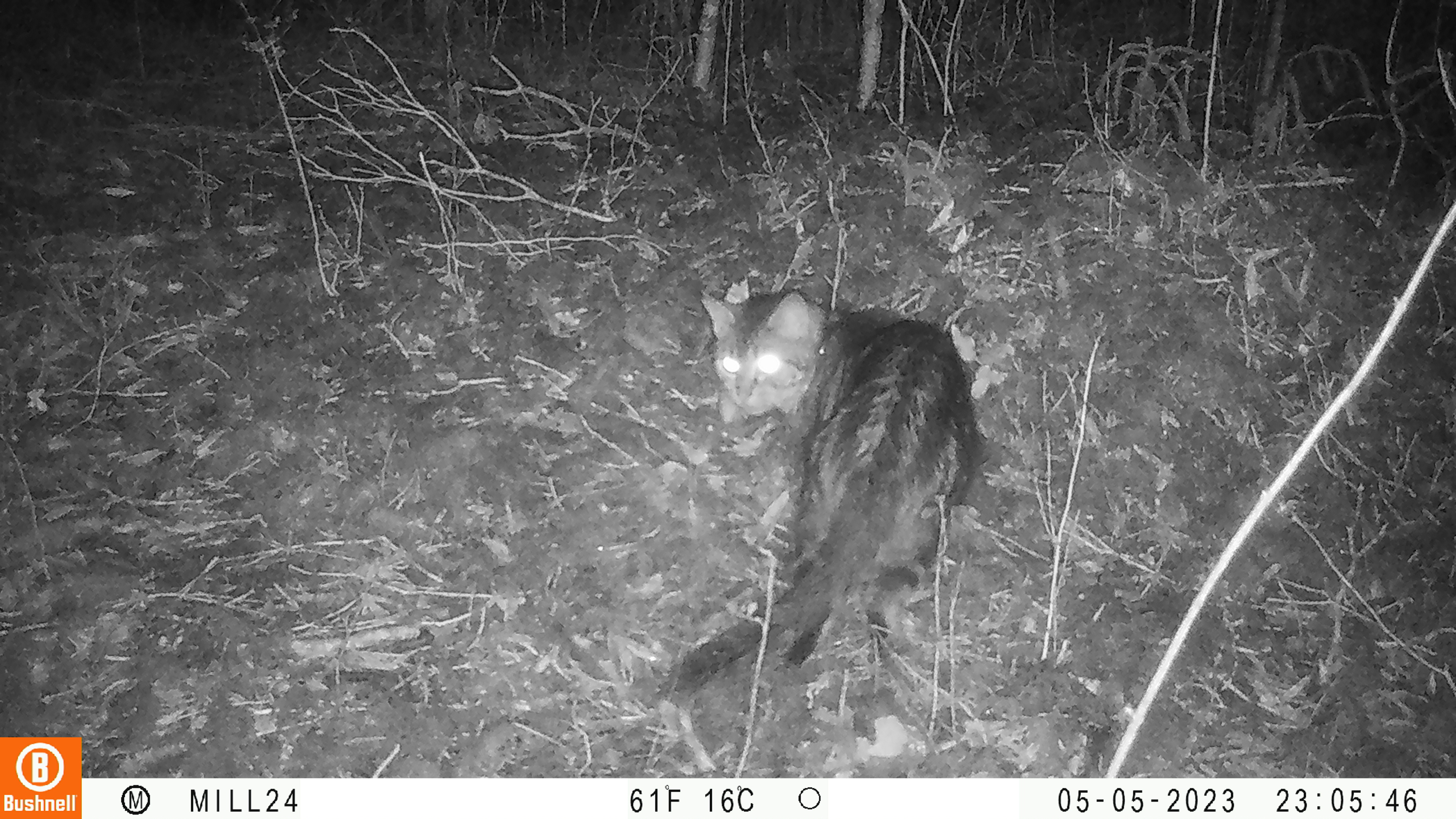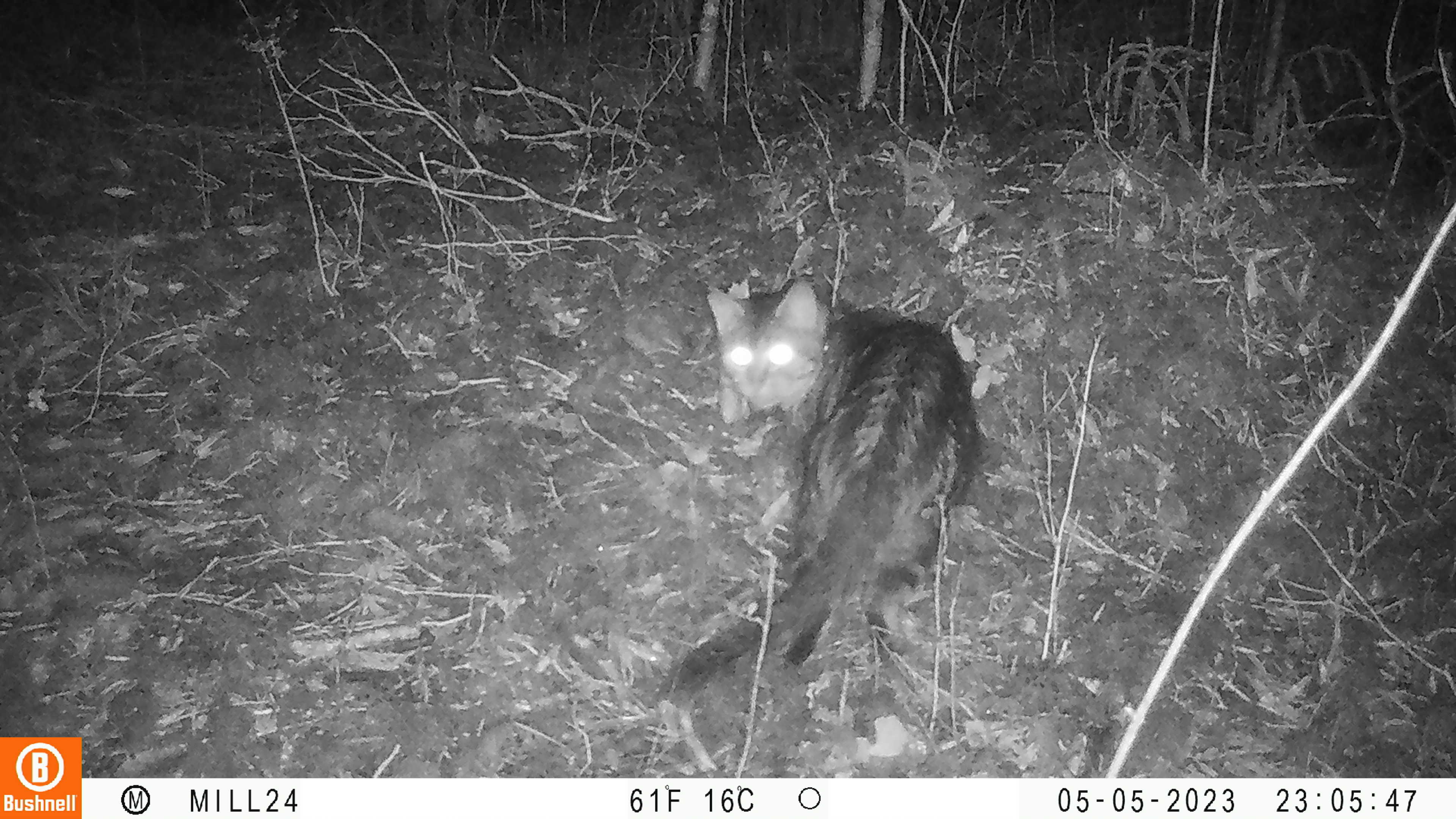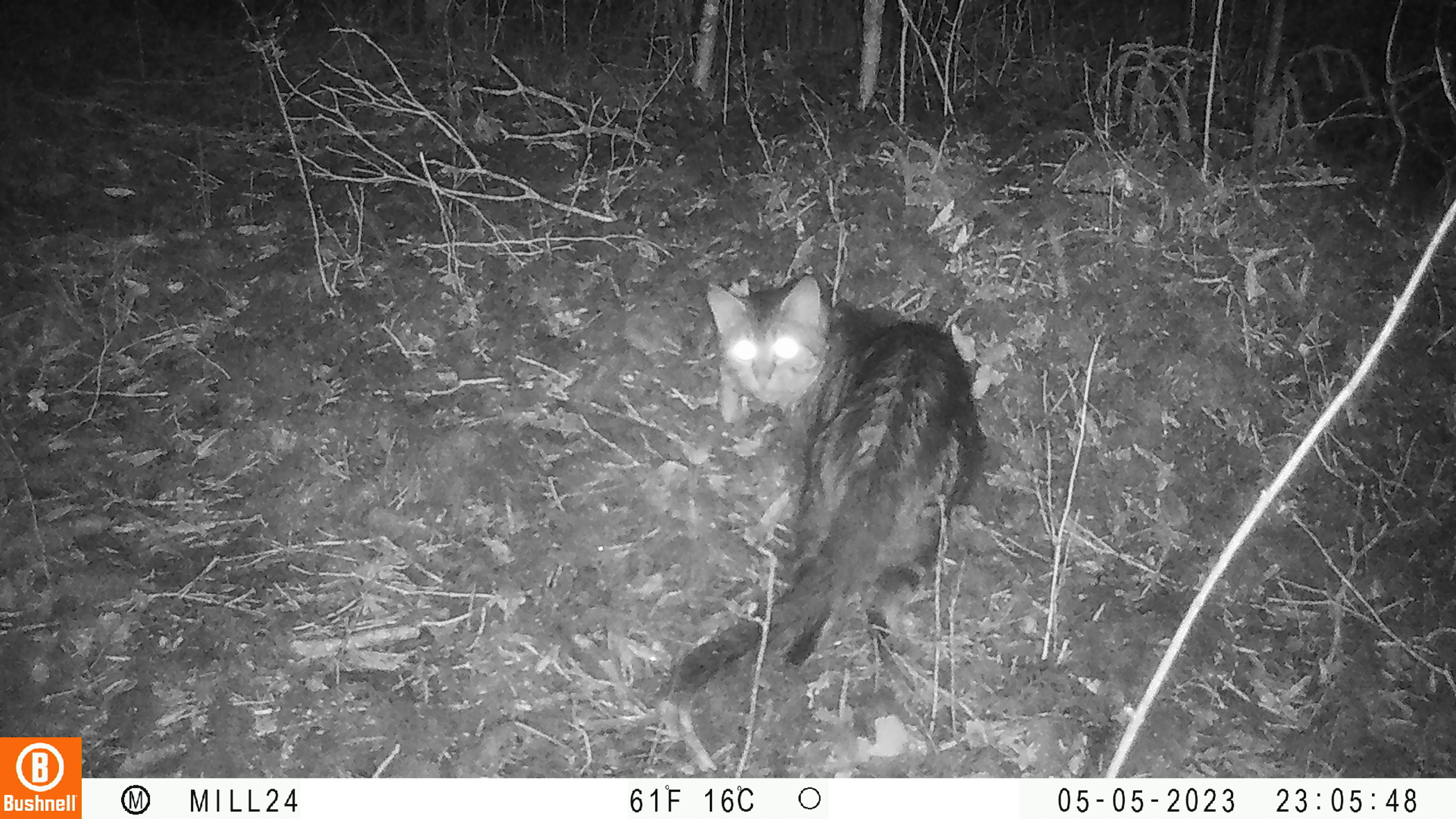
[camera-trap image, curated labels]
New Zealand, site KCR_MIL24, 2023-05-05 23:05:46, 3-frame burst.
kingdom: Animalia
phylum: Chordata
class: Mammalia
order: Carnivora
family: Felidae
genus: Felis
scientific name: Felis catus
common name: domestic cat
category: cat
Cat (domestic cat) (Felis catus).